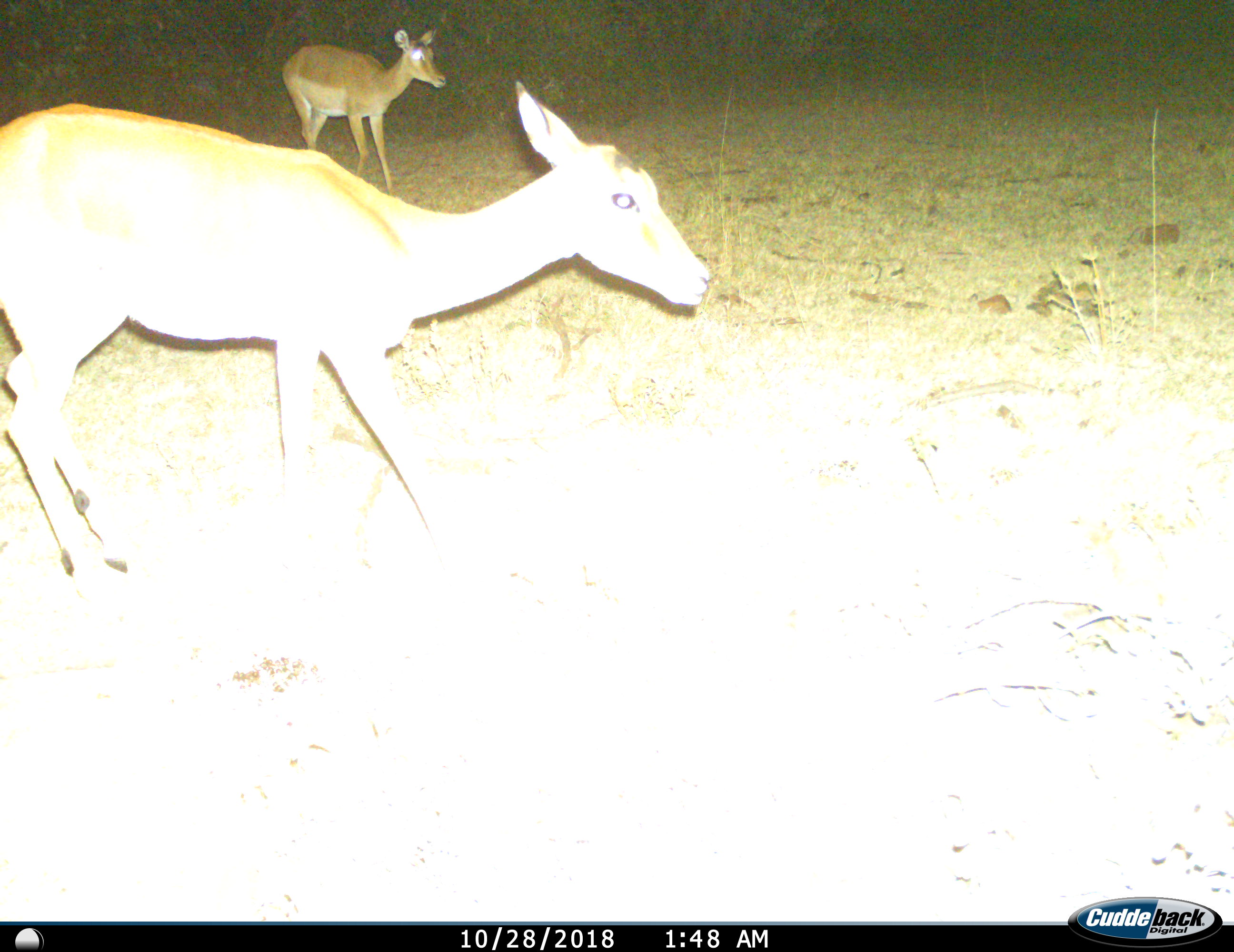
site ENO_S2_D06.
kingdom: Animalia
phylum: Chordata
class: Mammalia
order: Artiodactyla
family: Bovidae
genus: Aepyceros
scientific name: Aepyceros melampus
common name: impala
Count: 2.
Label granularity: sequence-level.